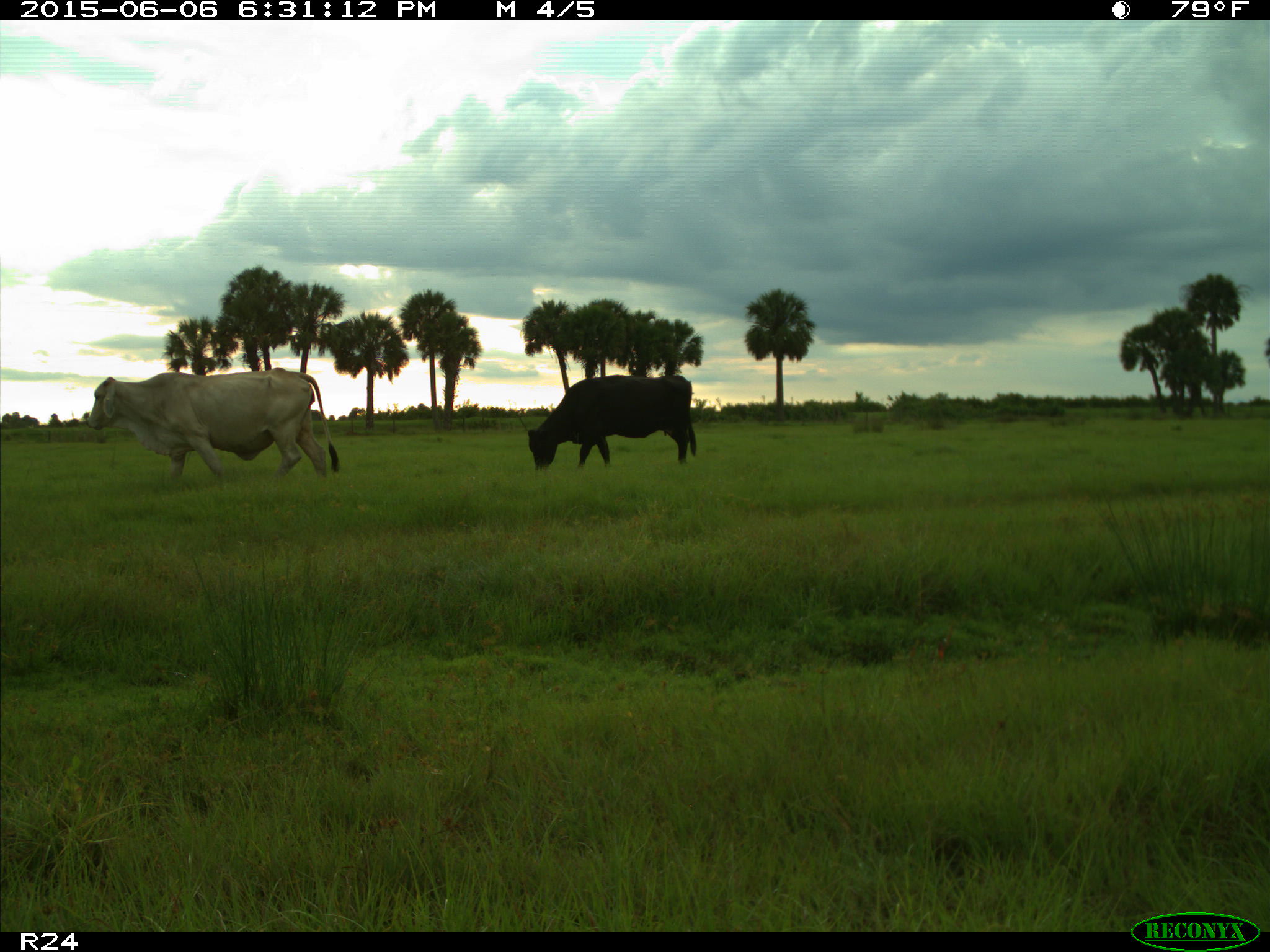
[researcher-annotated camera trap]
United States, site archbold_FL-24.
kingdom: Animalia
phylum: Chordata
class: Mammalia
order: Artiodactyla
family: Bovidae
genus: Bos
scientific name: Bos taurus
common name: domestic cow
Bos taurus (domestic cow).